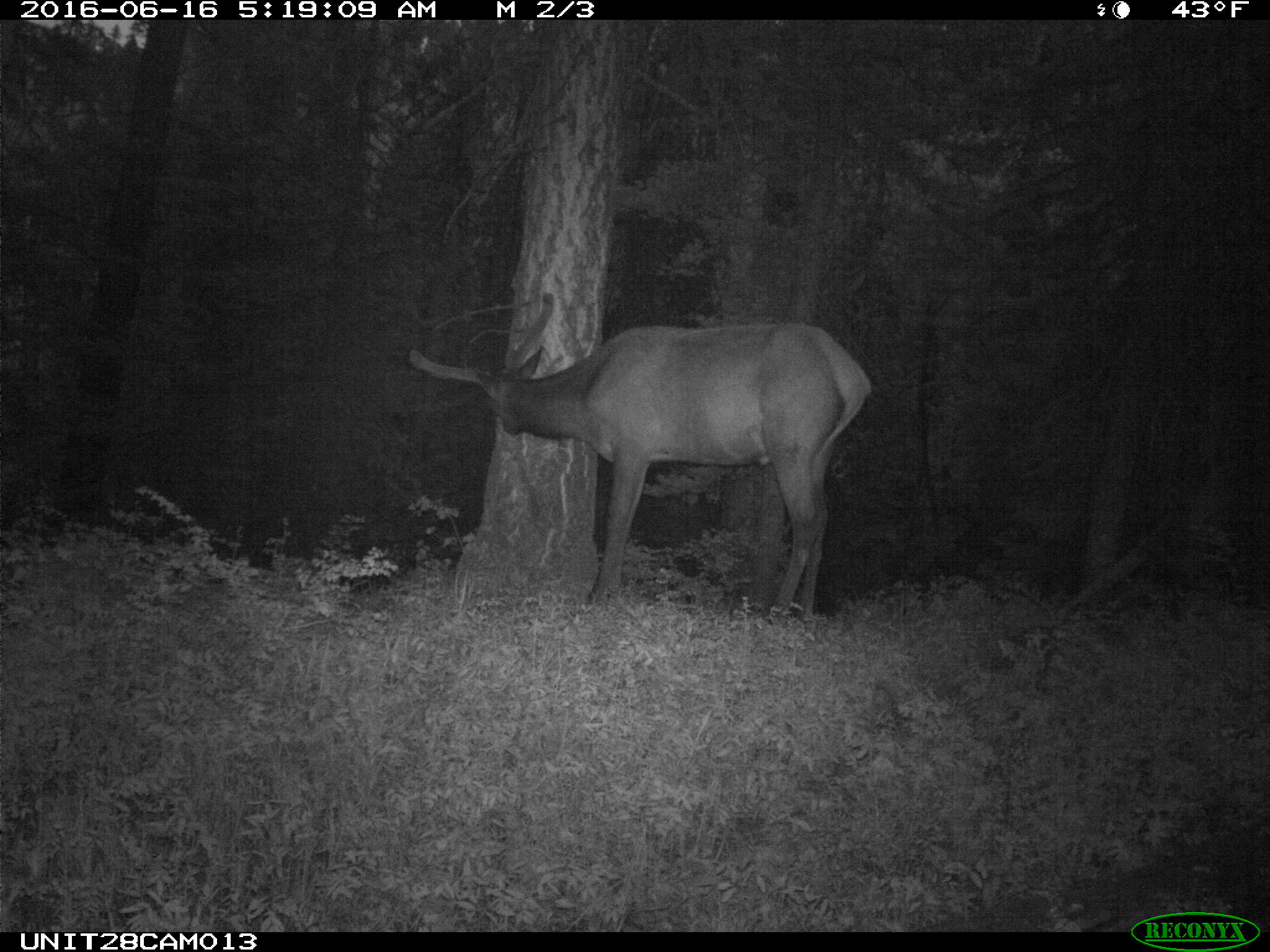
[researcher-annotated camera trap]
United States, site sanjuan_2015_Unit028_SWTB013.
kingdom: Animalia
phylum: Chordata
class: Mammalia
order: Artiodactyla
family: Cervidae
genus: Cervus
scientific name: Cervus elaphus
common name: red deer